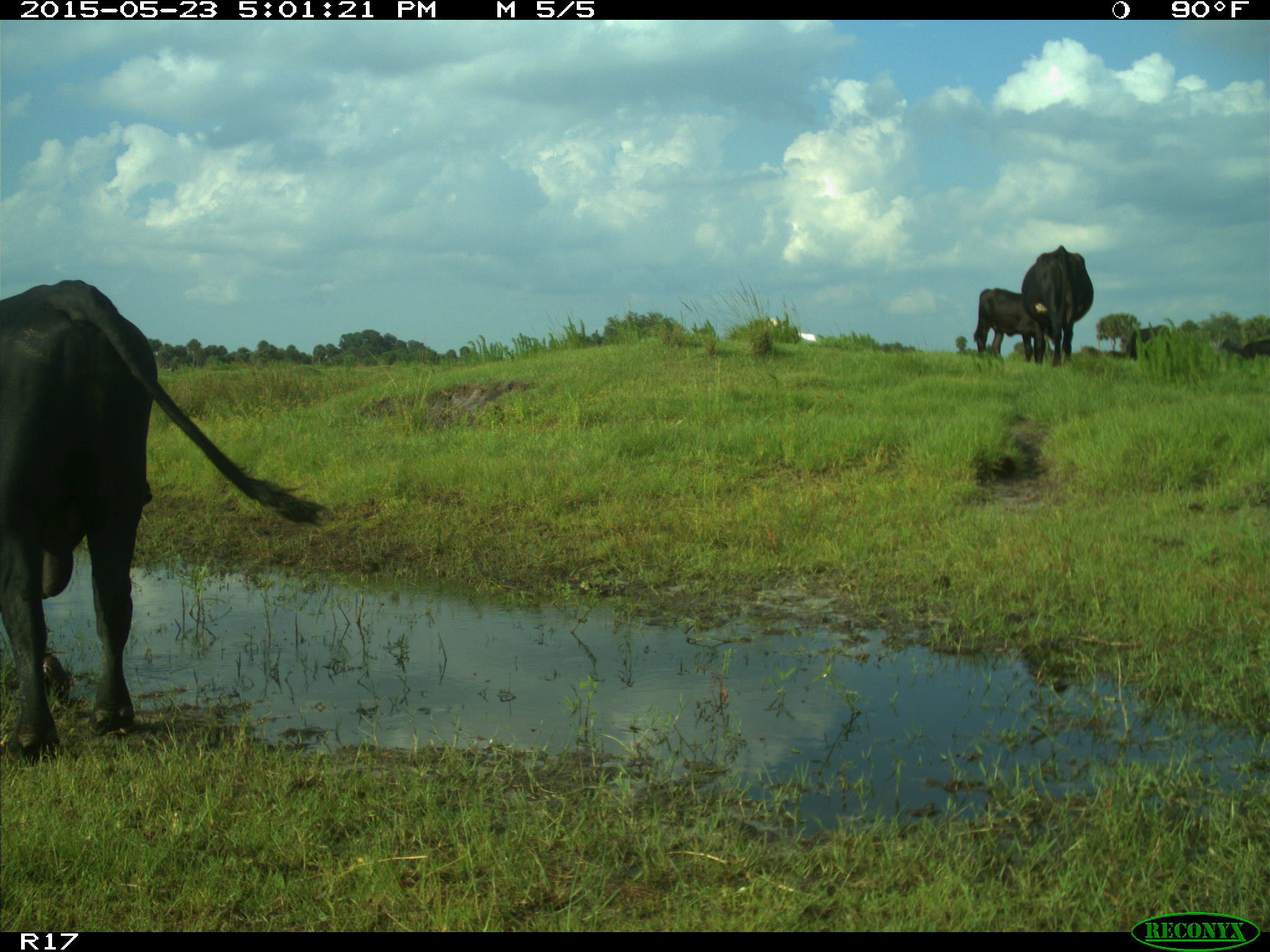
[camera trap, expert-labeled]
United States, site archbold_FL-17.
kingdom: Animalia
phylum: Chordata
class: Mammalia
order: Artiodactyla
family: Bovidae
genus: Bos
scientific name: Bos taurus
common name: domestic cow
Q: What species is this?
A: Bos taurus (domestic cow).